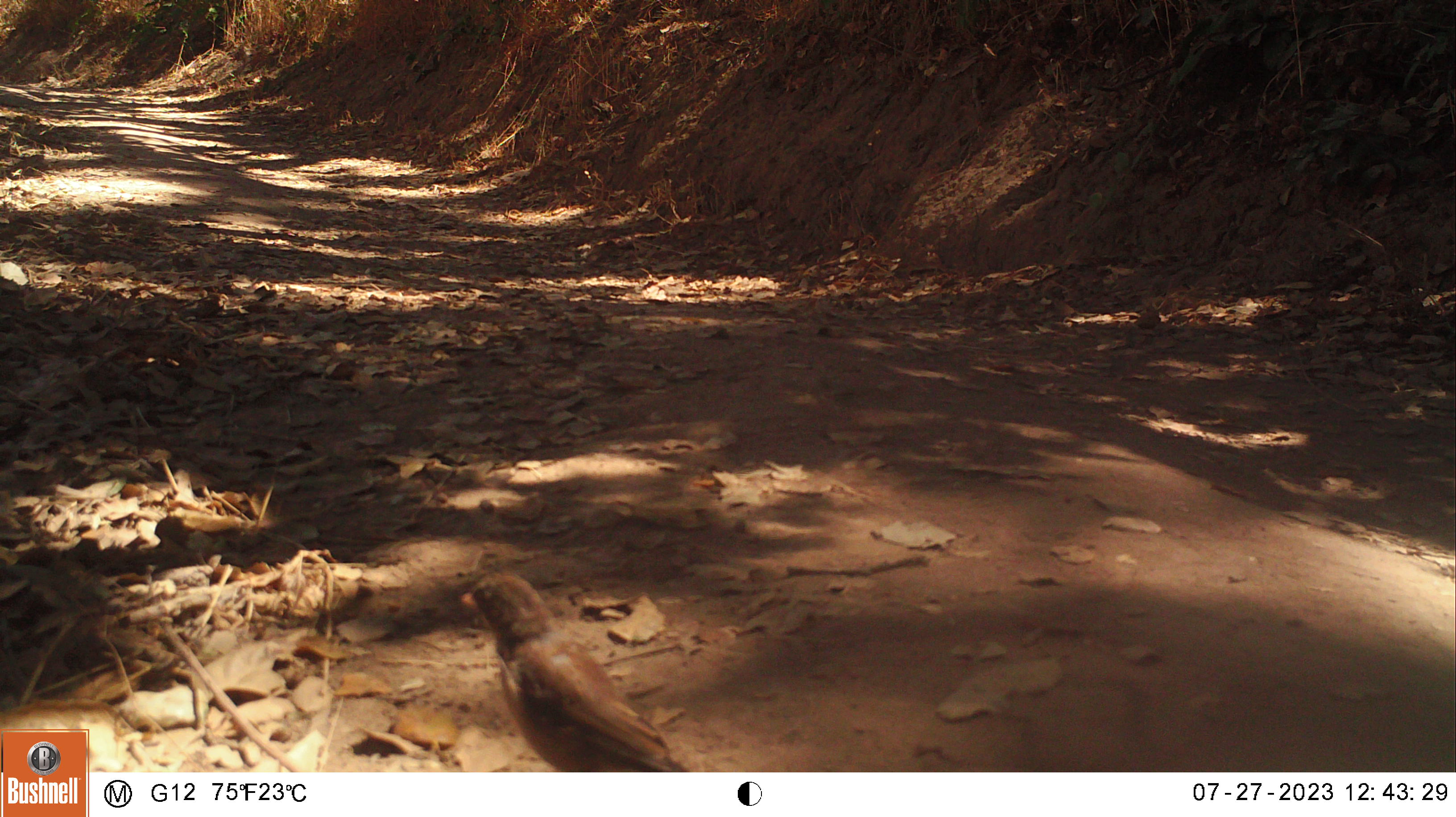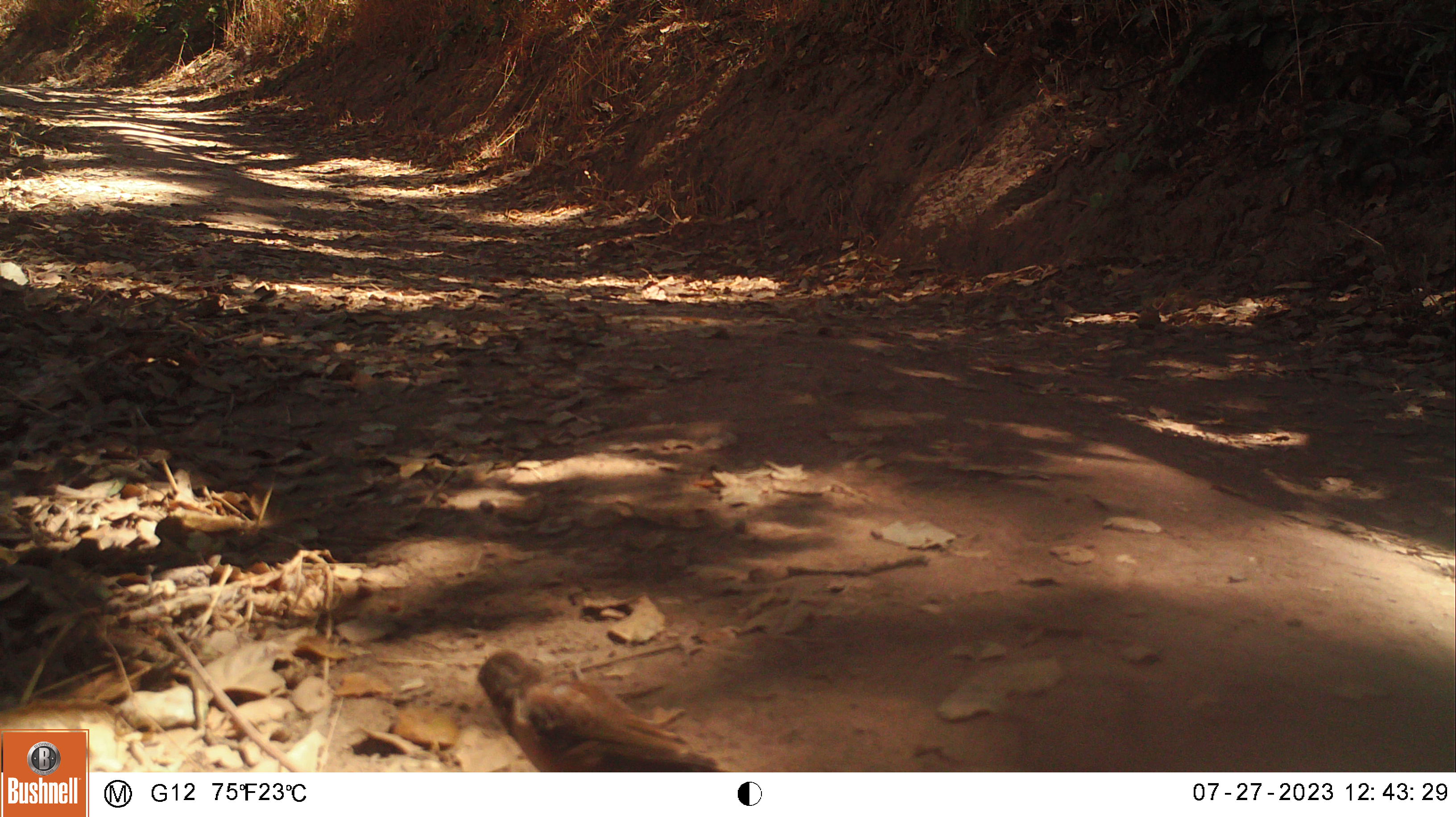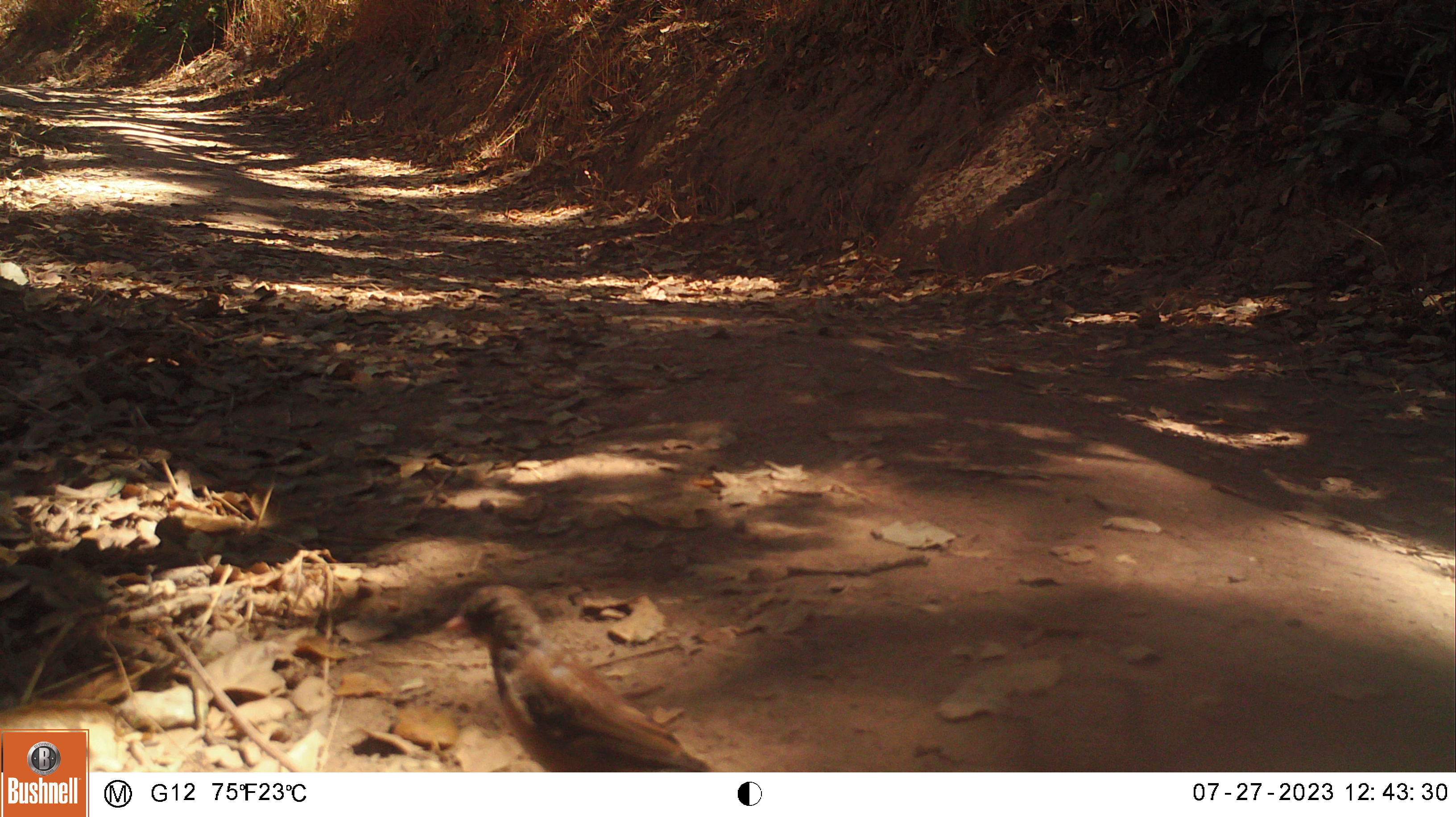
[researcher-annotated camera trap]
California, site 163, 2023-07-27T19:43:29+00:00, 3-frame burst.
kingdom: Animalia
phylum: Chordata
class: Aves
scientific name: Aves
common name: bird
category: unknown bird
Unknown bird (bird) (Aves).